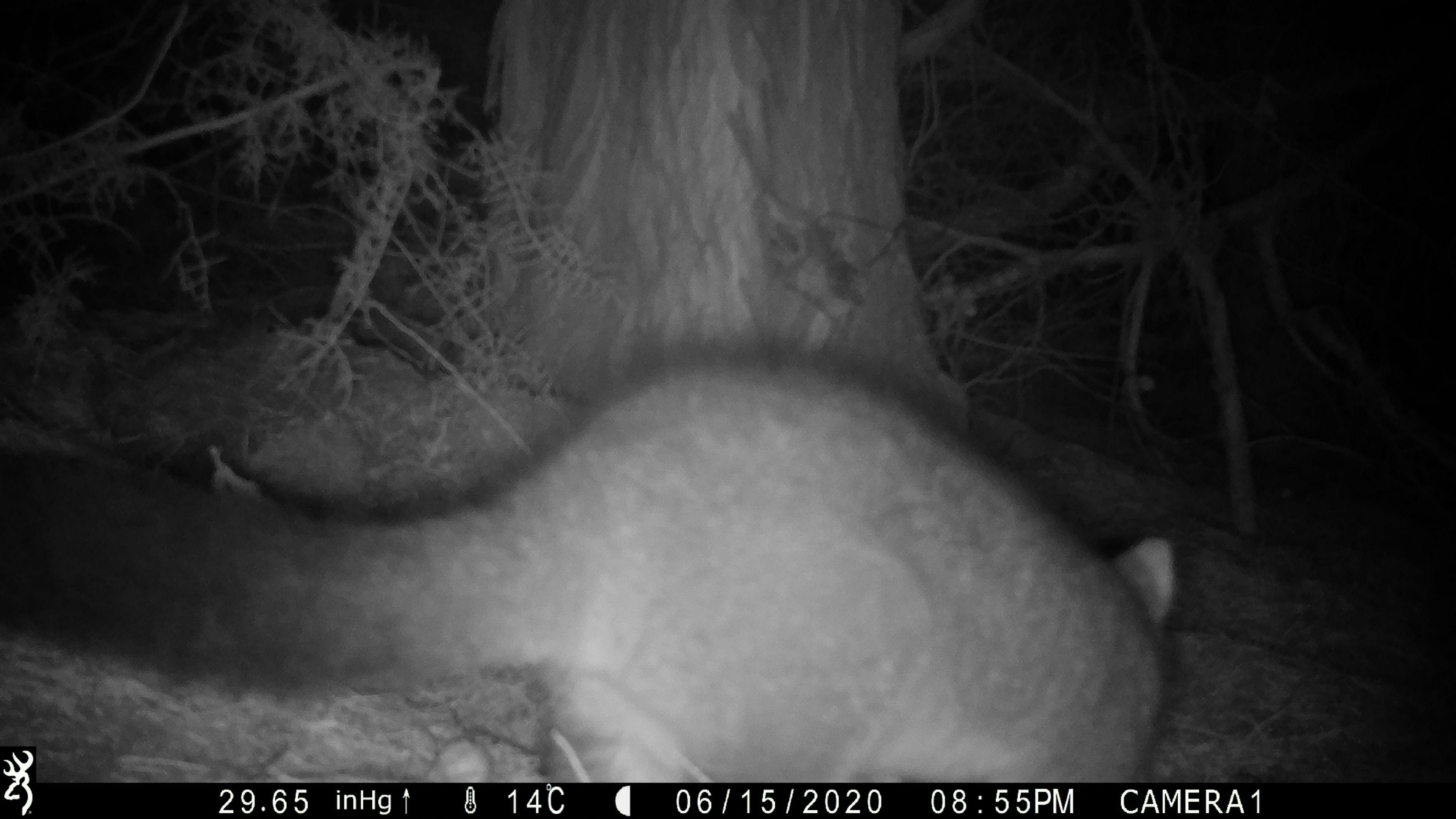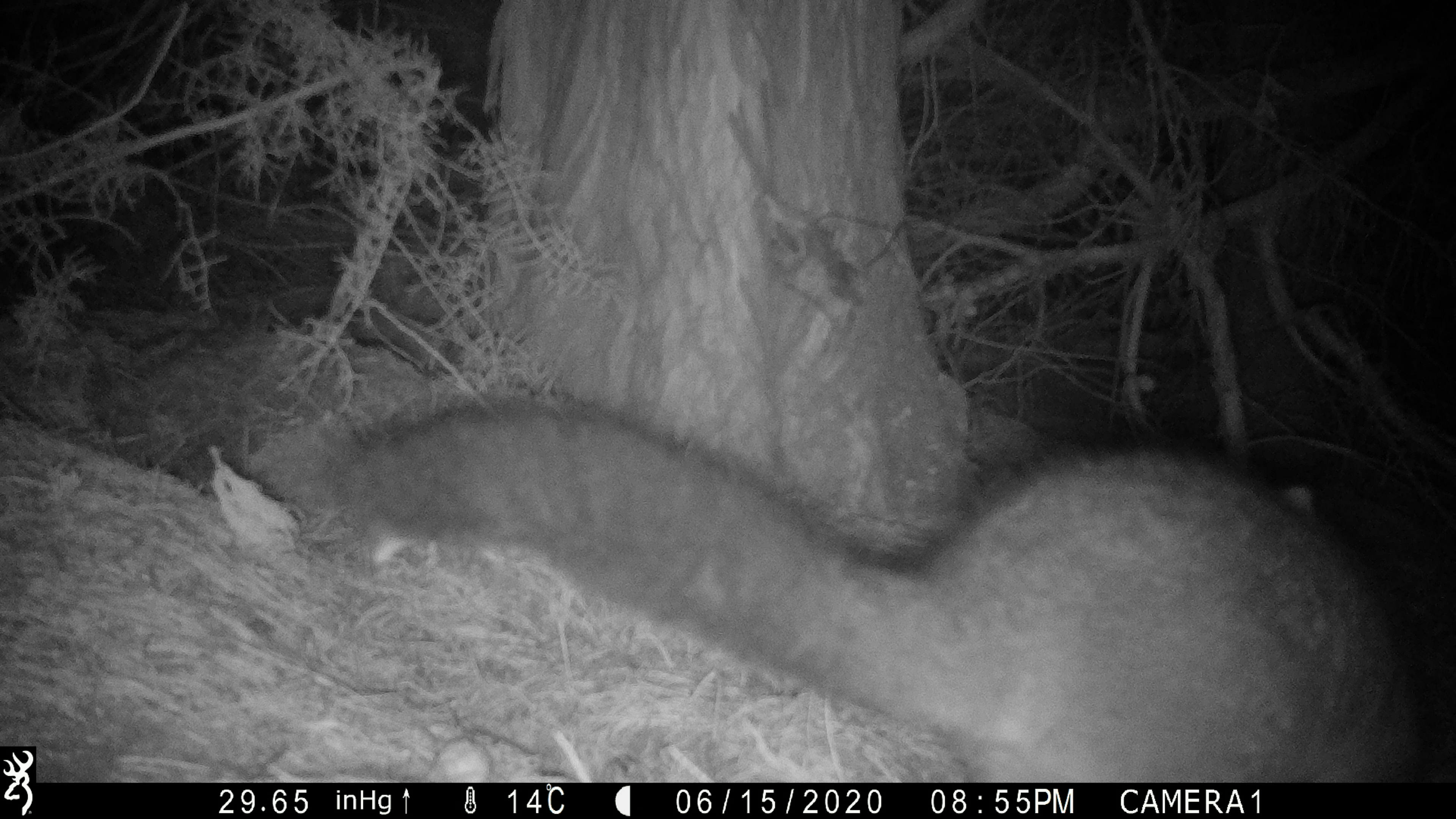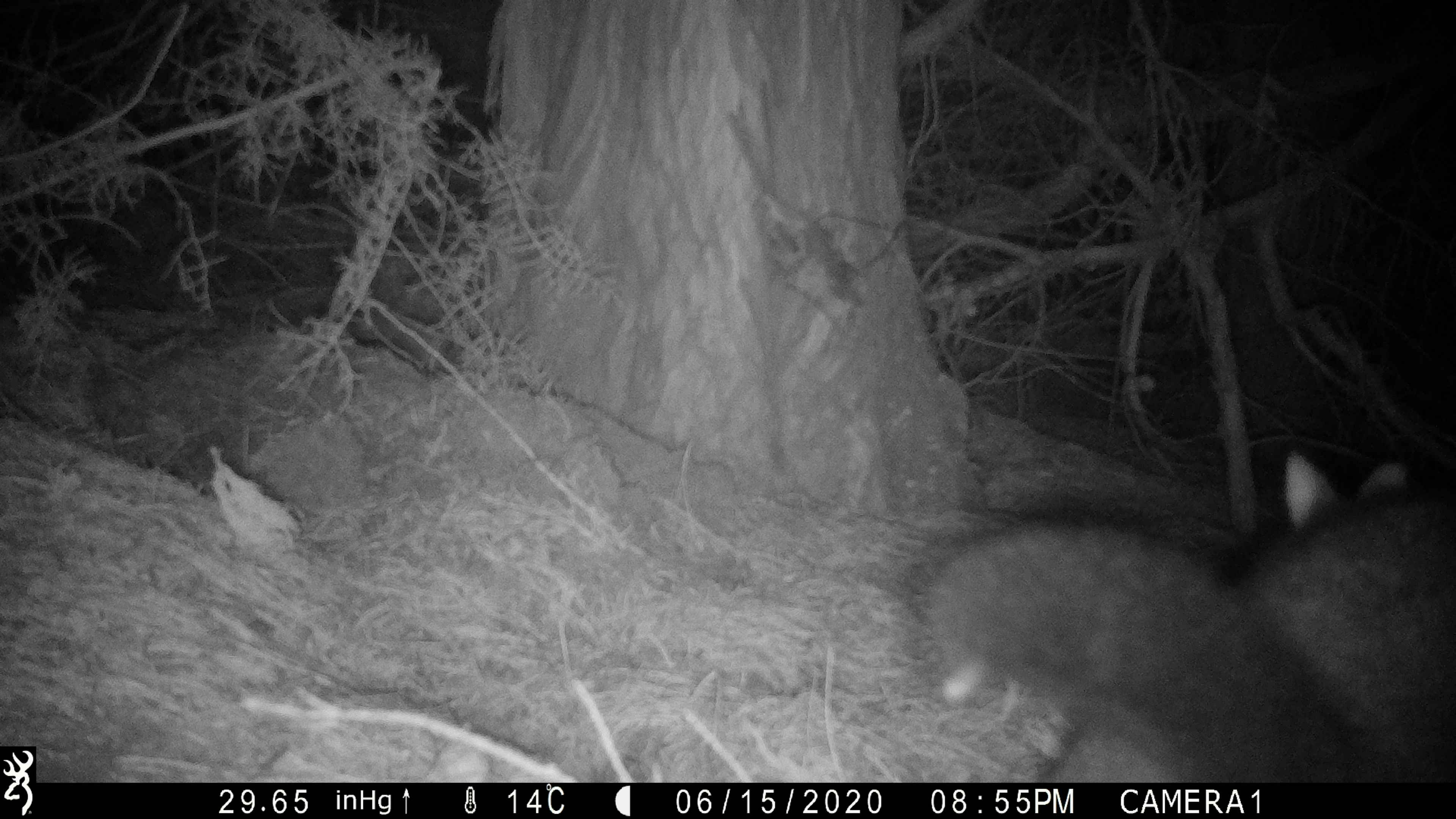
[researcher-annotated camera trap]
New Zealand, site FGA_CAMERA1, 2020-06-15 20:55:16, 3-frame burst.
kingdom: Animalia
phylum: Chordata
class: Mammalia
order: Diprotodontia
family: Phalangeridae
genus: Trichosurus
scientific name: Trichosurus vulpecula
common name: common brushtail possum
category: possum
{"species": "possum (common brushtail possum) (Trichosurus vulpecula)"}